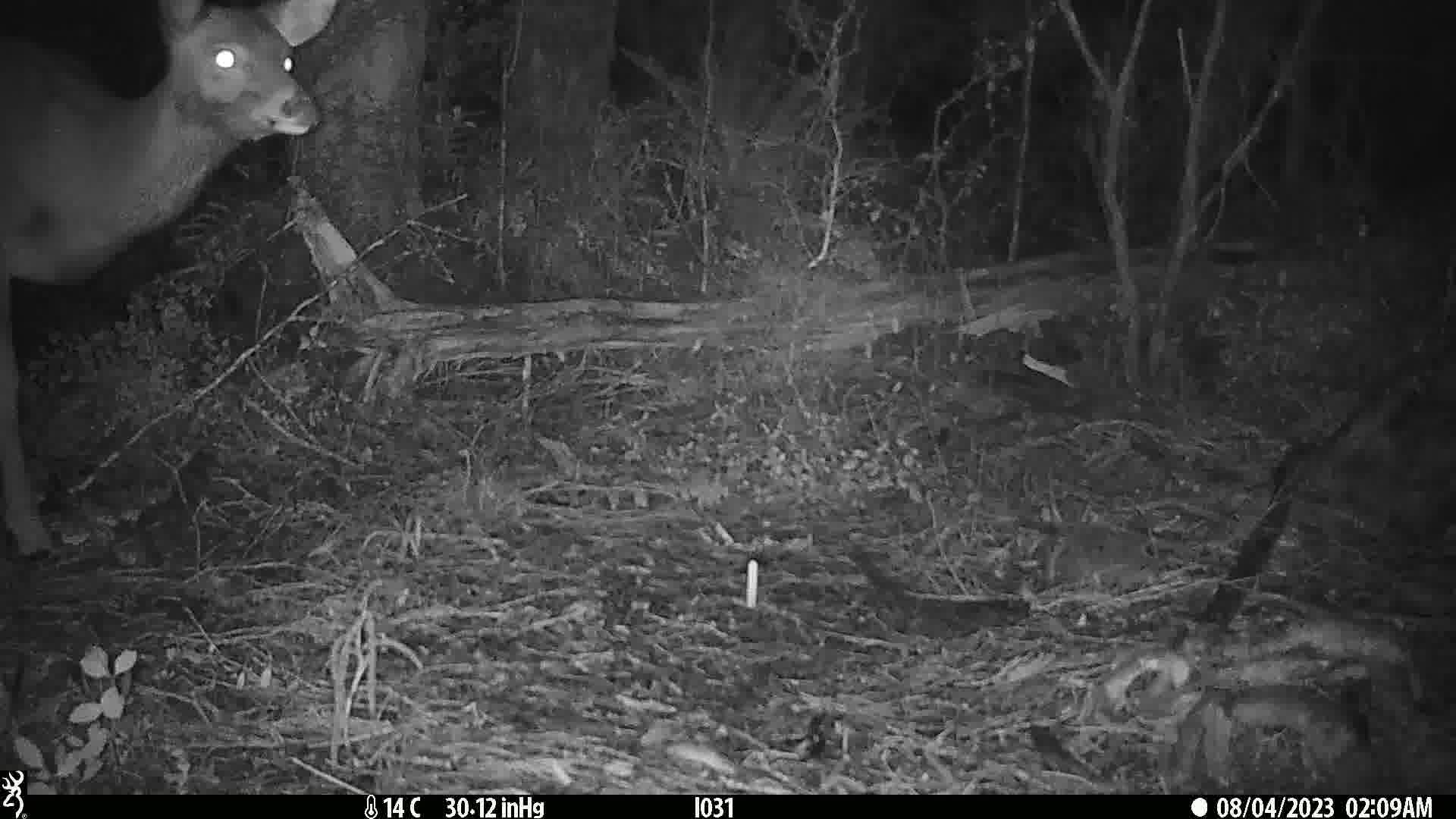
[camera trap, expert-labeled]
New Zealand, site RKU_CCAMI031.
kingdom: Animalia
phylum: Chordata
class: Mammalia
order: Artiodactyla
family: Cervidae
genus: Odocoileus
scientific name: Odocoileus virginianus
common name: white-tailed deer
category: white tailed deer